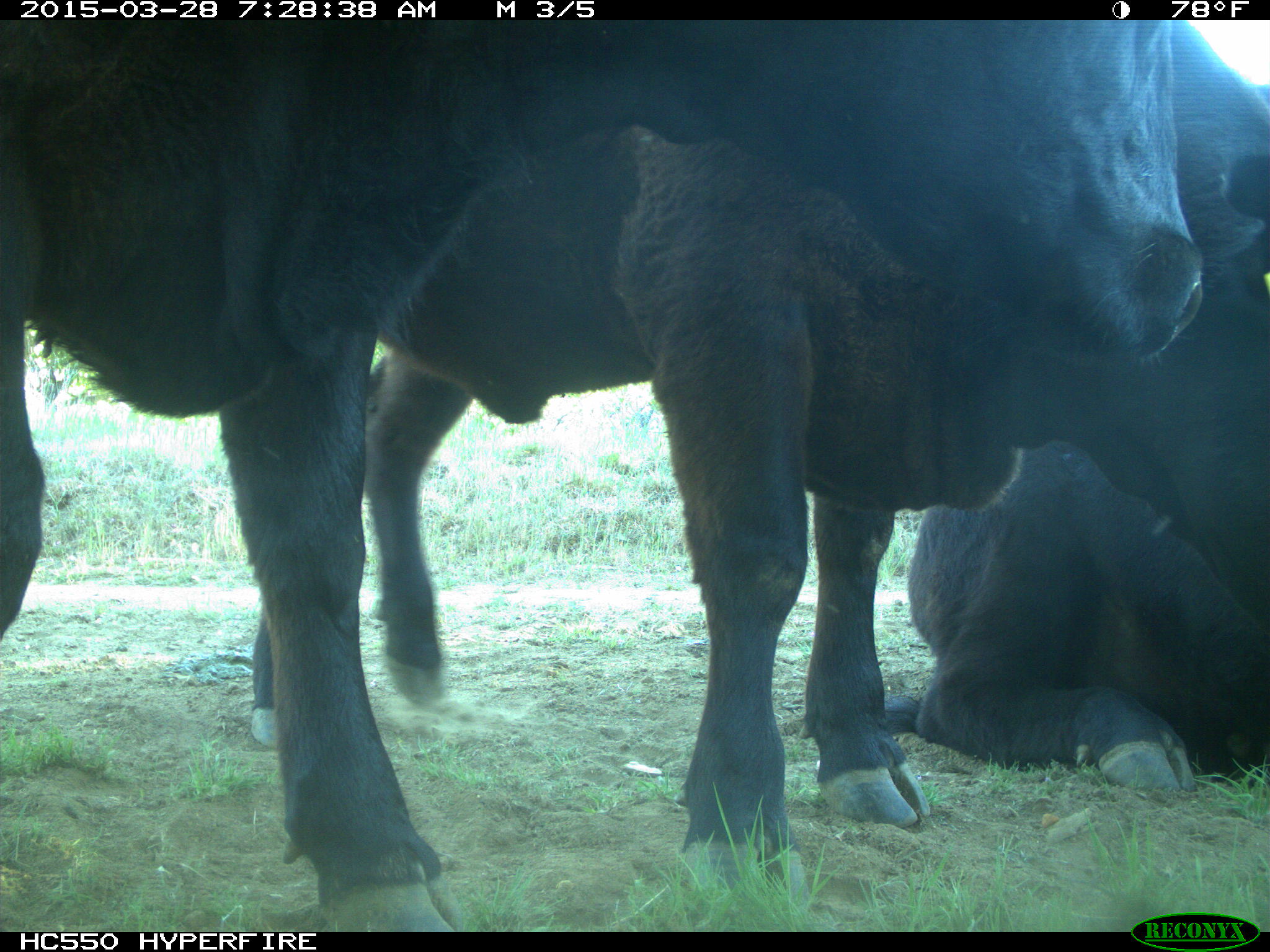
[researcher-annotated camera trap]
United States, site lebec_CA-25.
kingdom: Animalia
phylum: Chordata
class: Mammalia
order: Artiodactyla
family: Bovidae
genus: Bos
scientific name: Bos taurus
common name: domestic cow